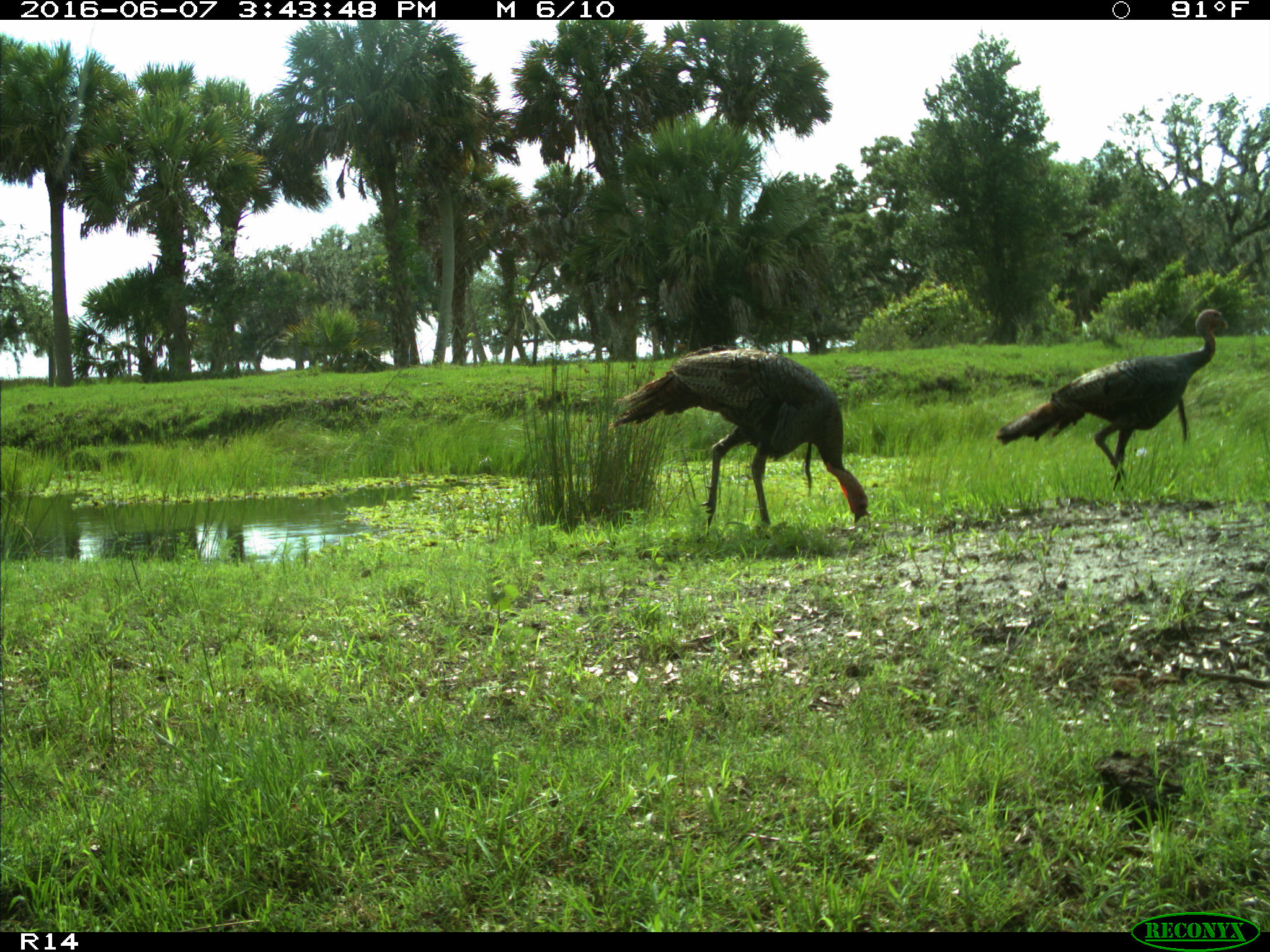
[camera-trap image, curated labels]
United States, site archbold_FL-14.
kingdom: Animalia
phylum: Chordata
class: Aves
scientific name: Aves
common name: birds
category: unidentified bird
Unidentified bird (birds) (Aves).